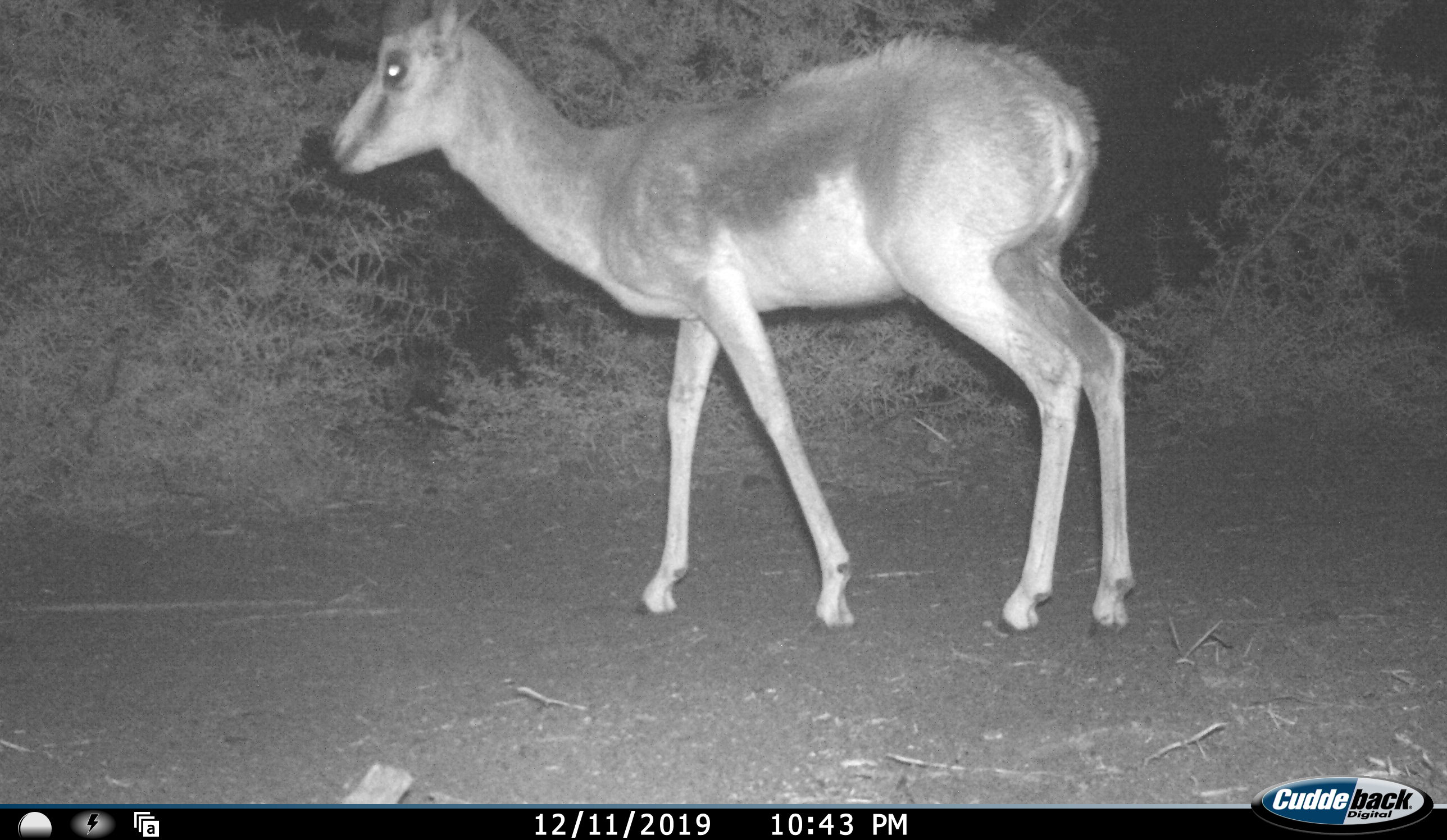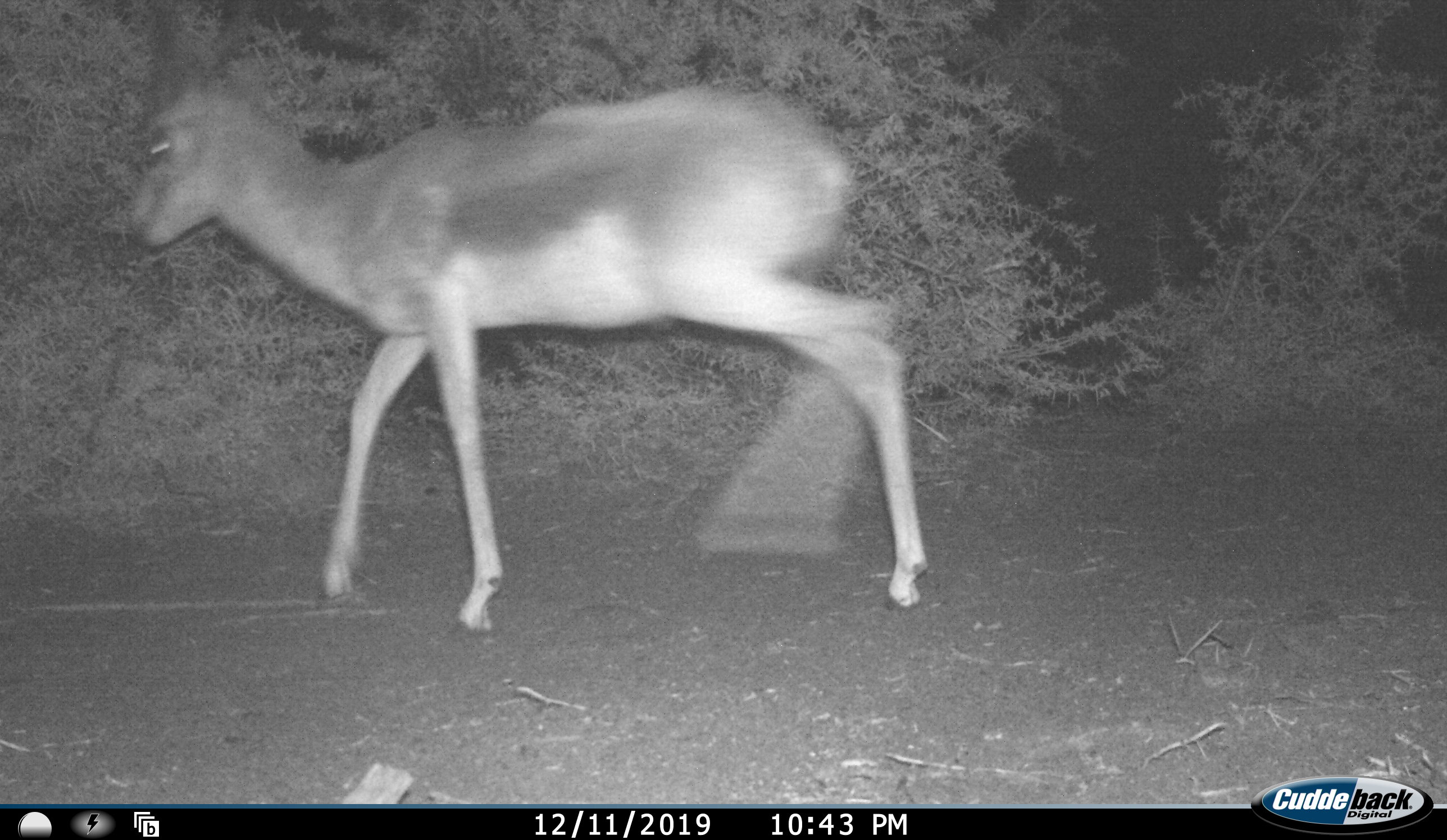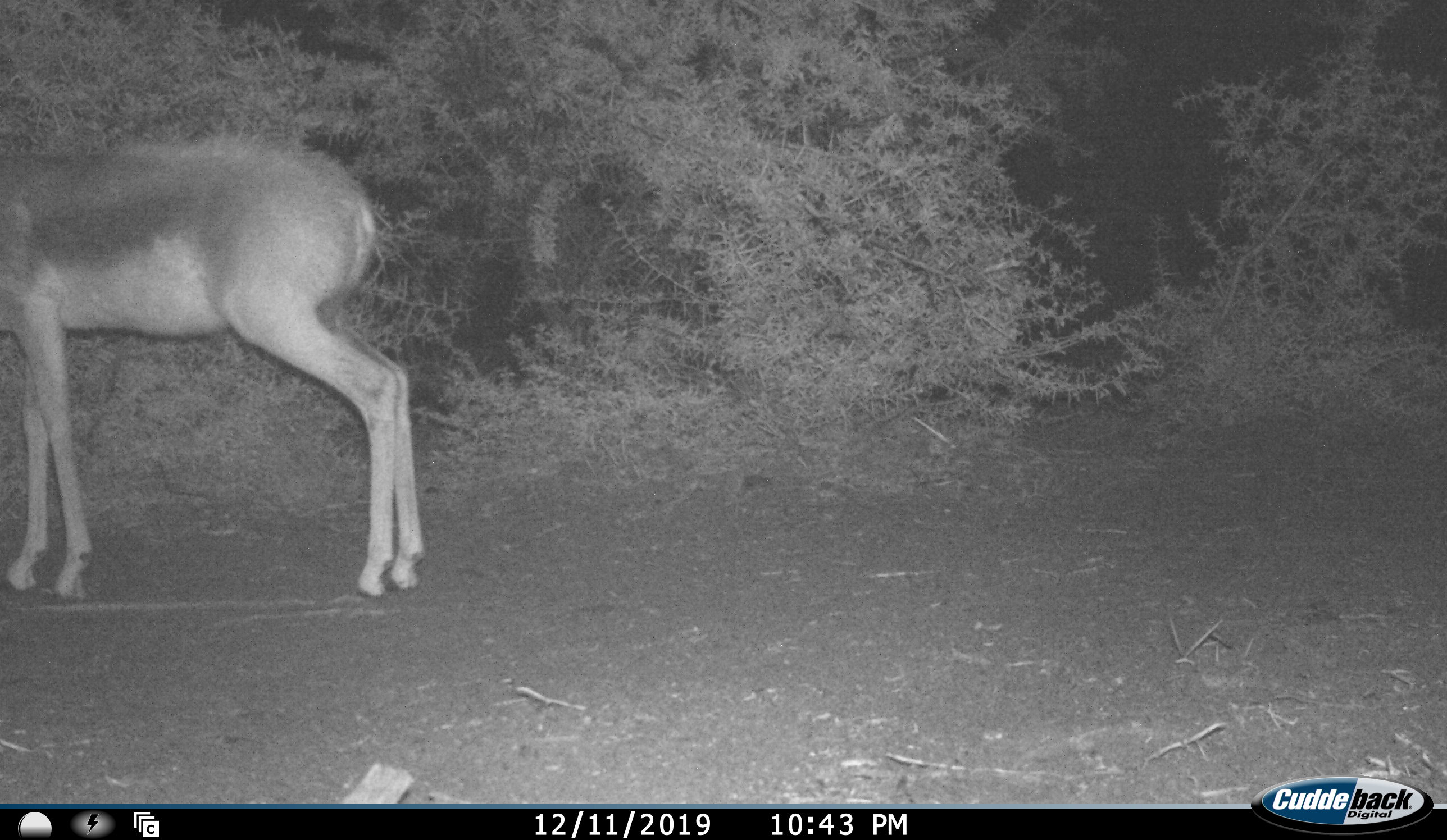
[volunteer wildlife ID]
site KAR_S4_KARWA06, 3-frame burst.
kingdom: Animalia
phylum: Chordata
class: Mammalia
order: Artiodactyla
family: Bovidae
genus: Antidorcas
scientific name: Antidorcas marsupialis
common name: springbok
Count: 1.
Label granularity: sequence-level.